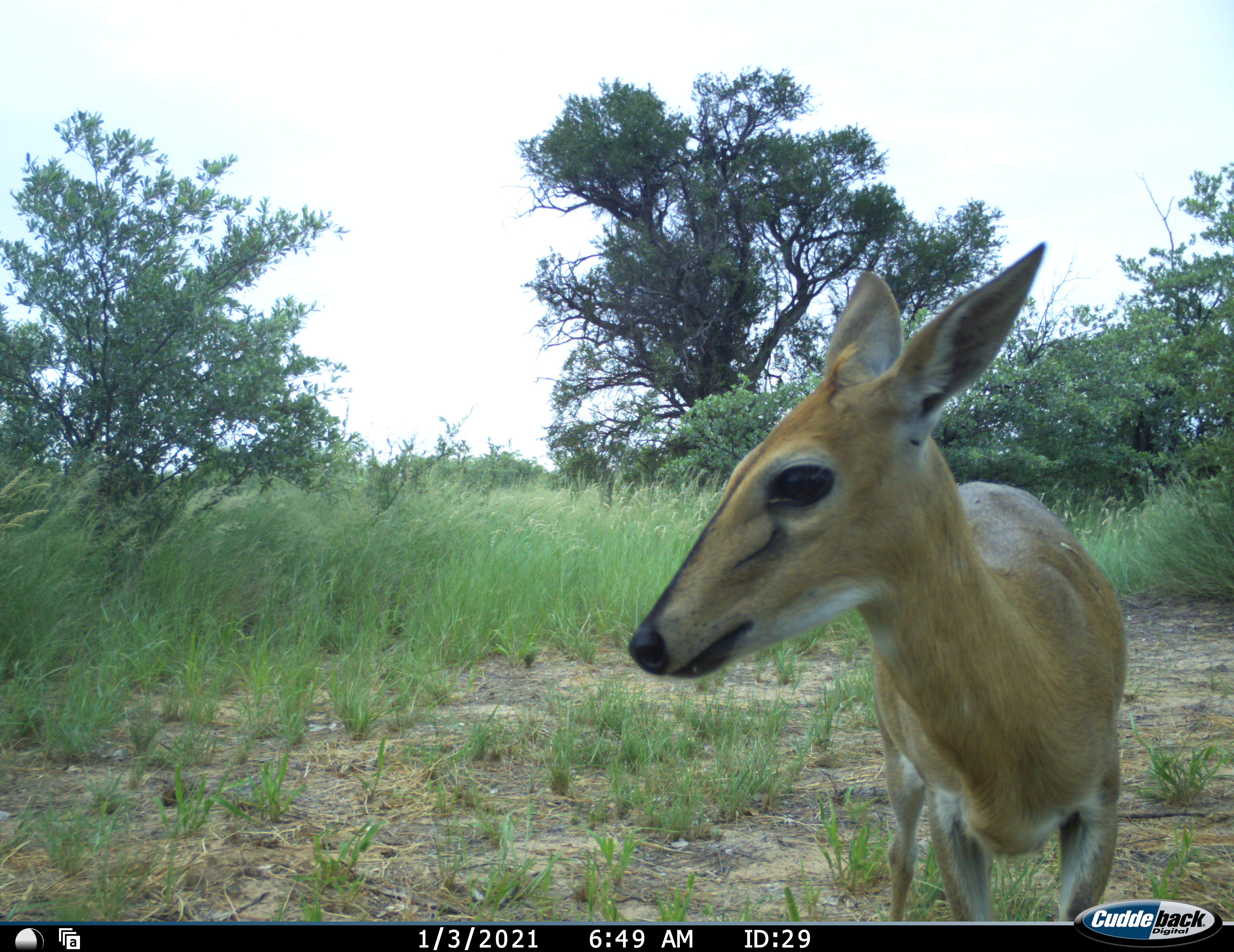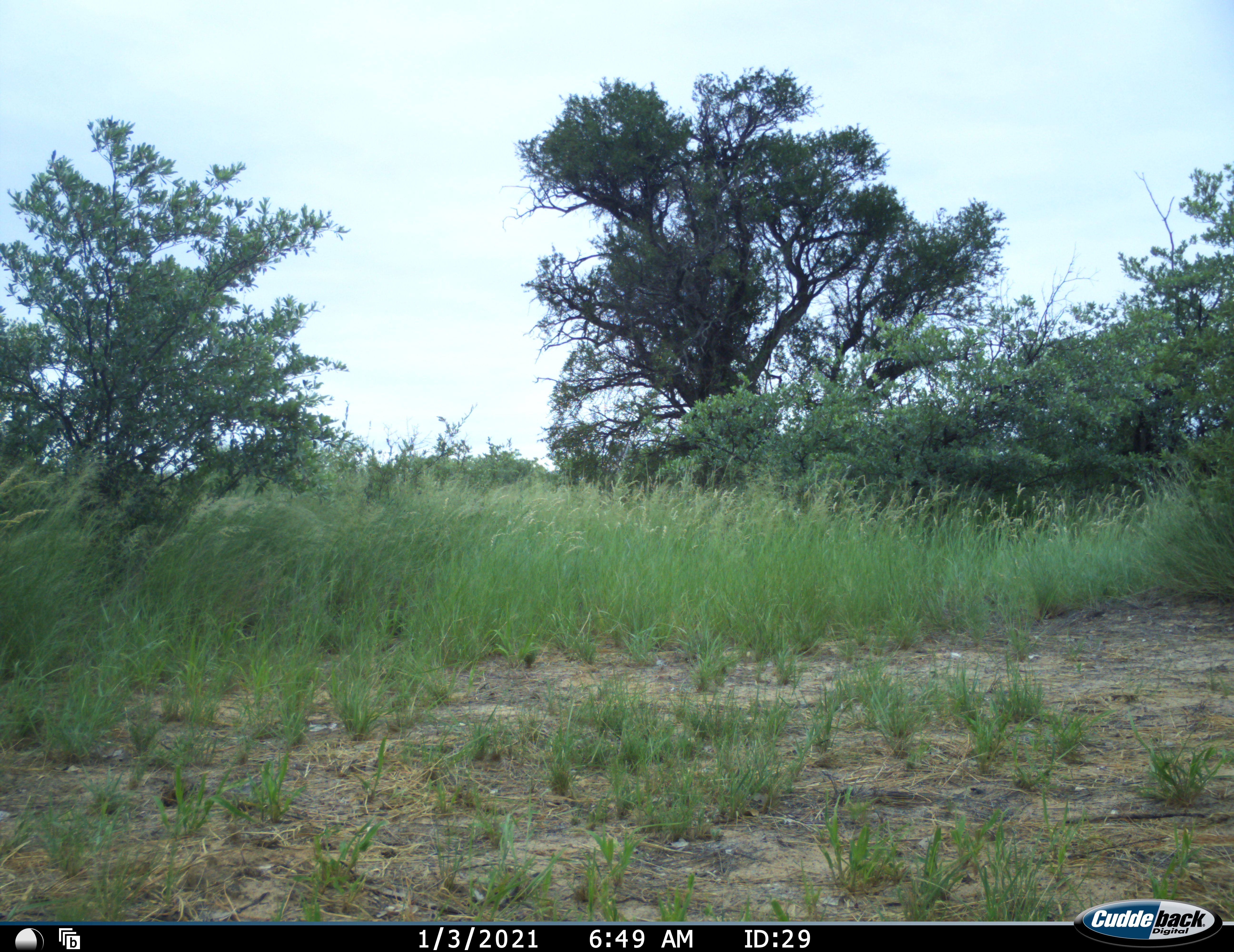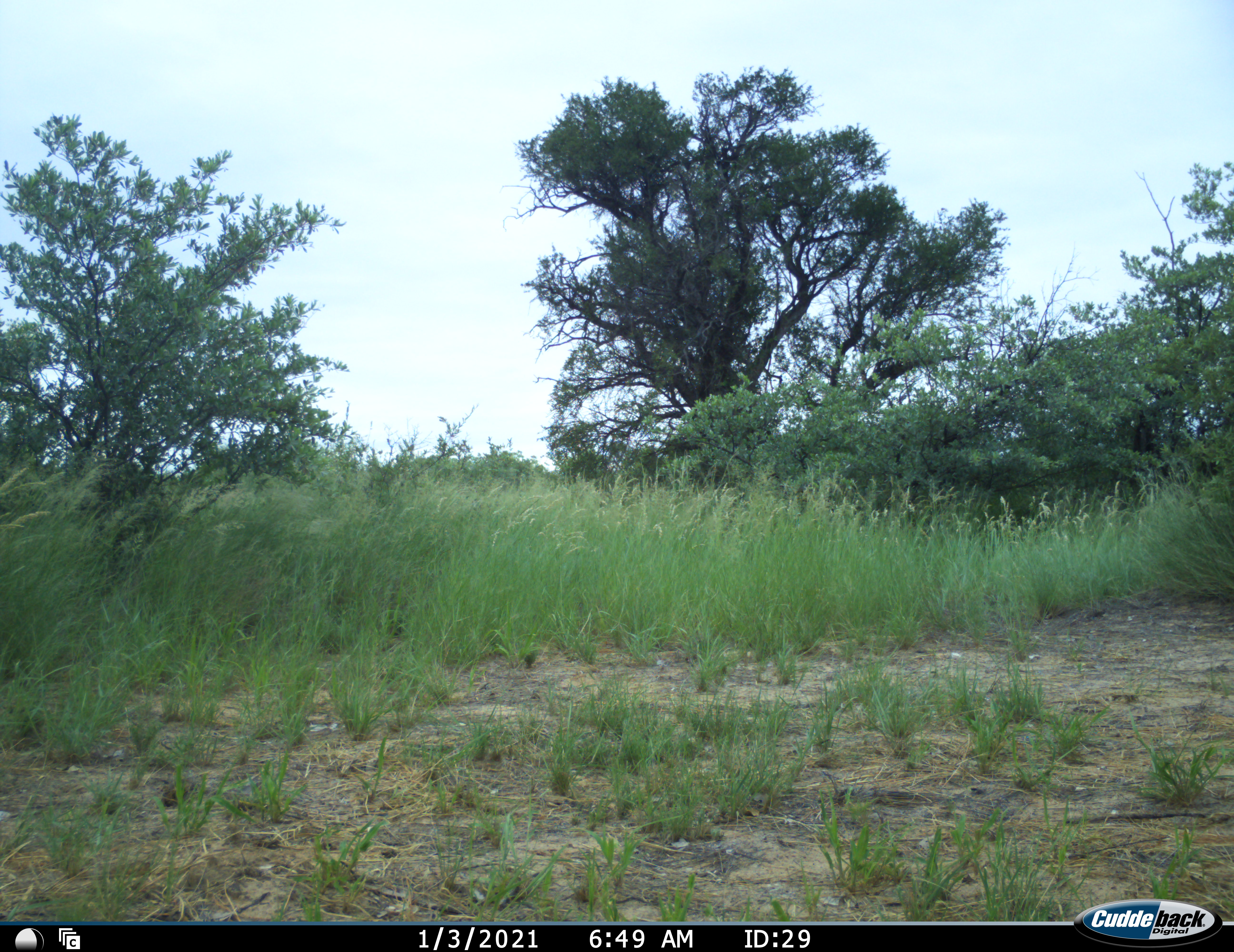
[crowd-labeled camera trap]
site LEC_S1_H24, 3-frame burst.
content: unidentified animal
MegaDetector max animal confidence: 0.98